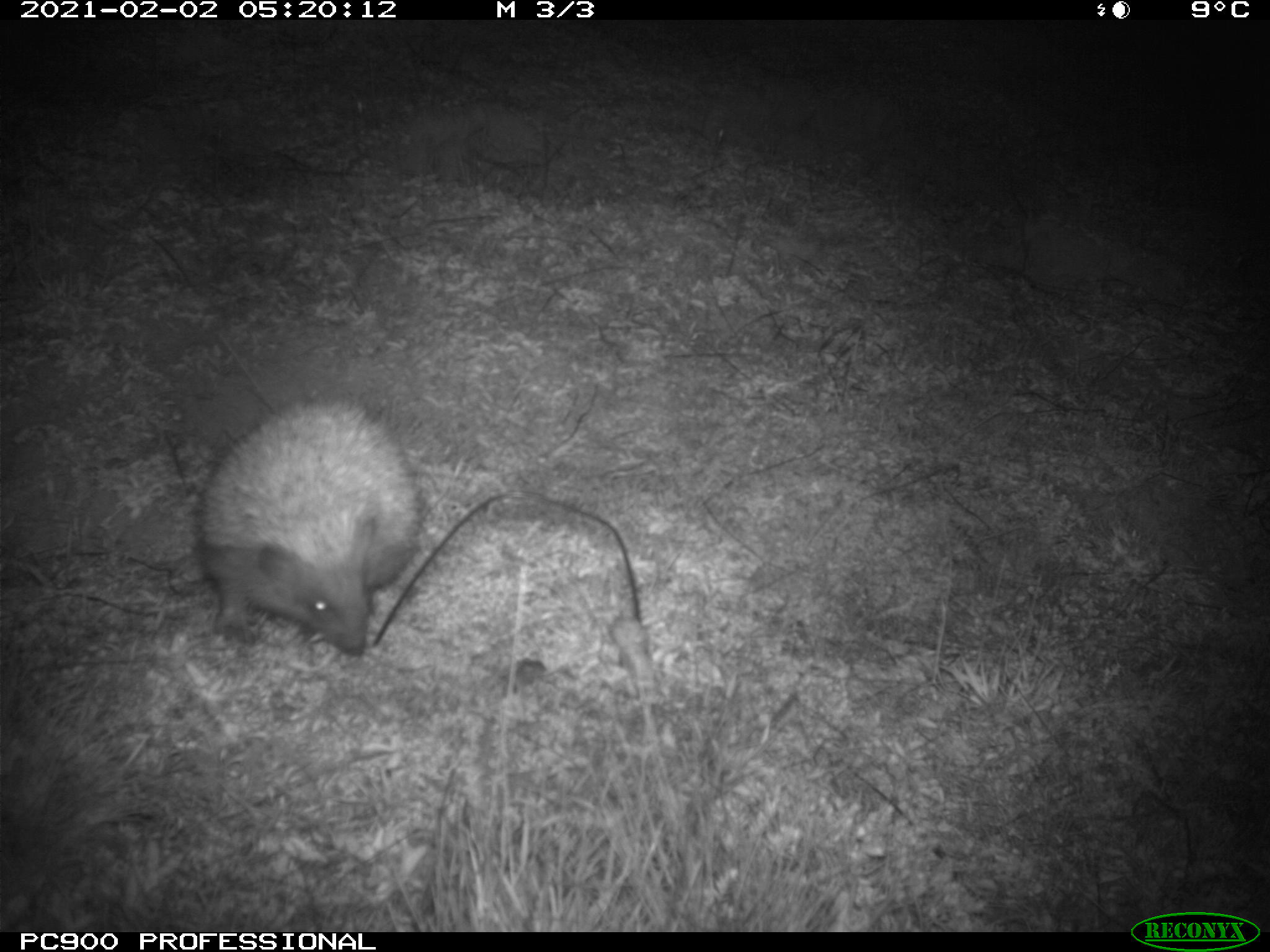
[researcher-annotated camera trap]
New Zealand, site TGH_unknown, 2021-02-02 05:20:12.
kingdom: Animalia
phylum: Chordata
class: Mammalia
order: Eulipotyphla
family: Erinaceidae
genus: Erinaceus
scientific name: Erinaceus europaeus europaeus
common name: european hedgehog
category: hedgehog